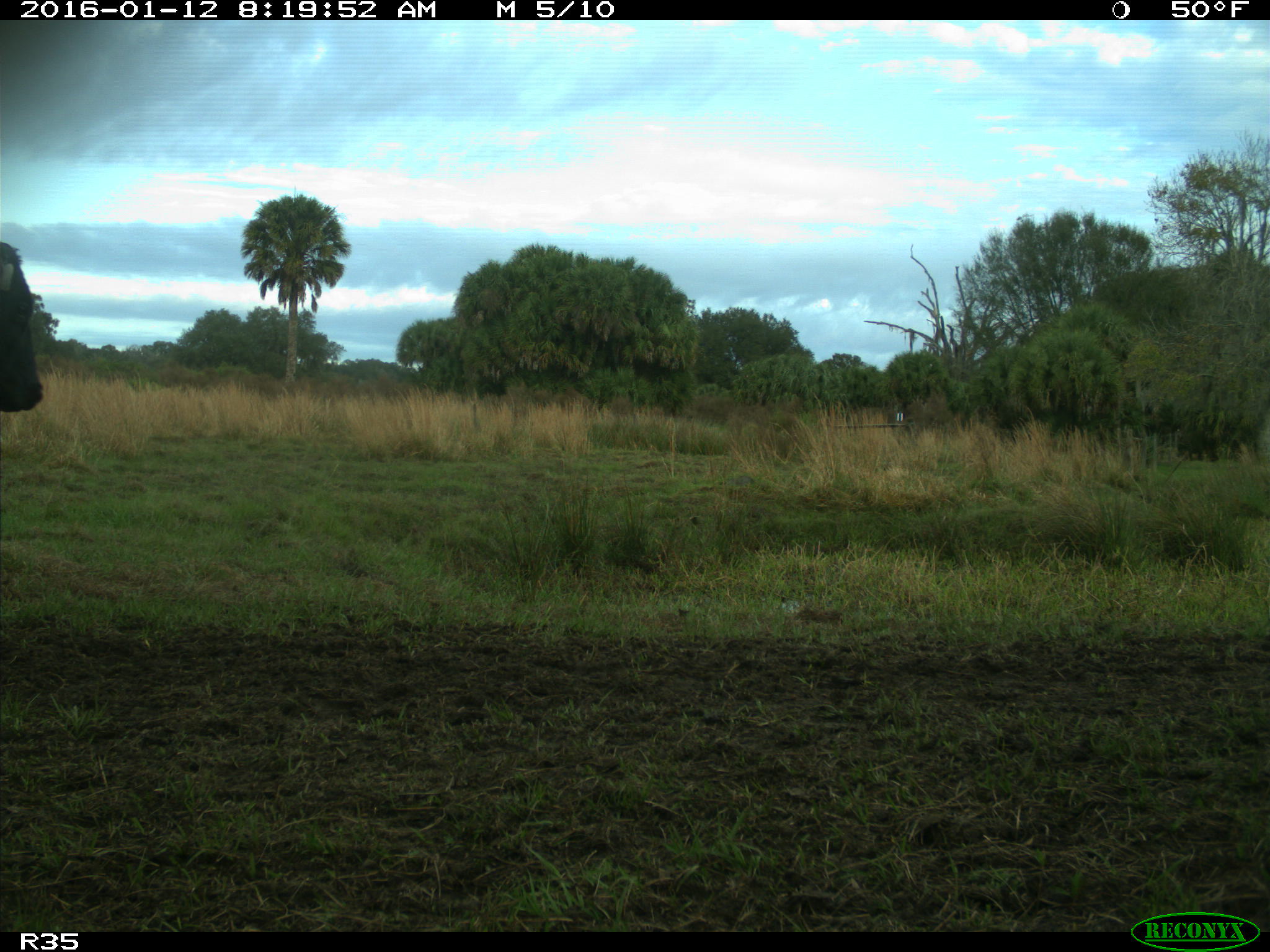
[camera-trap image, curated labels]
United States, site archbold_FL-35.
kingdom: Animalia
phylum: Chordata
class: Mammalia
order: Artiodactyla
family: Bovidae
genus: Bos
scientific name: Bos taurus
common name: domestic cow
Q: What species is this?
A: Bos taurus (domestic cow).